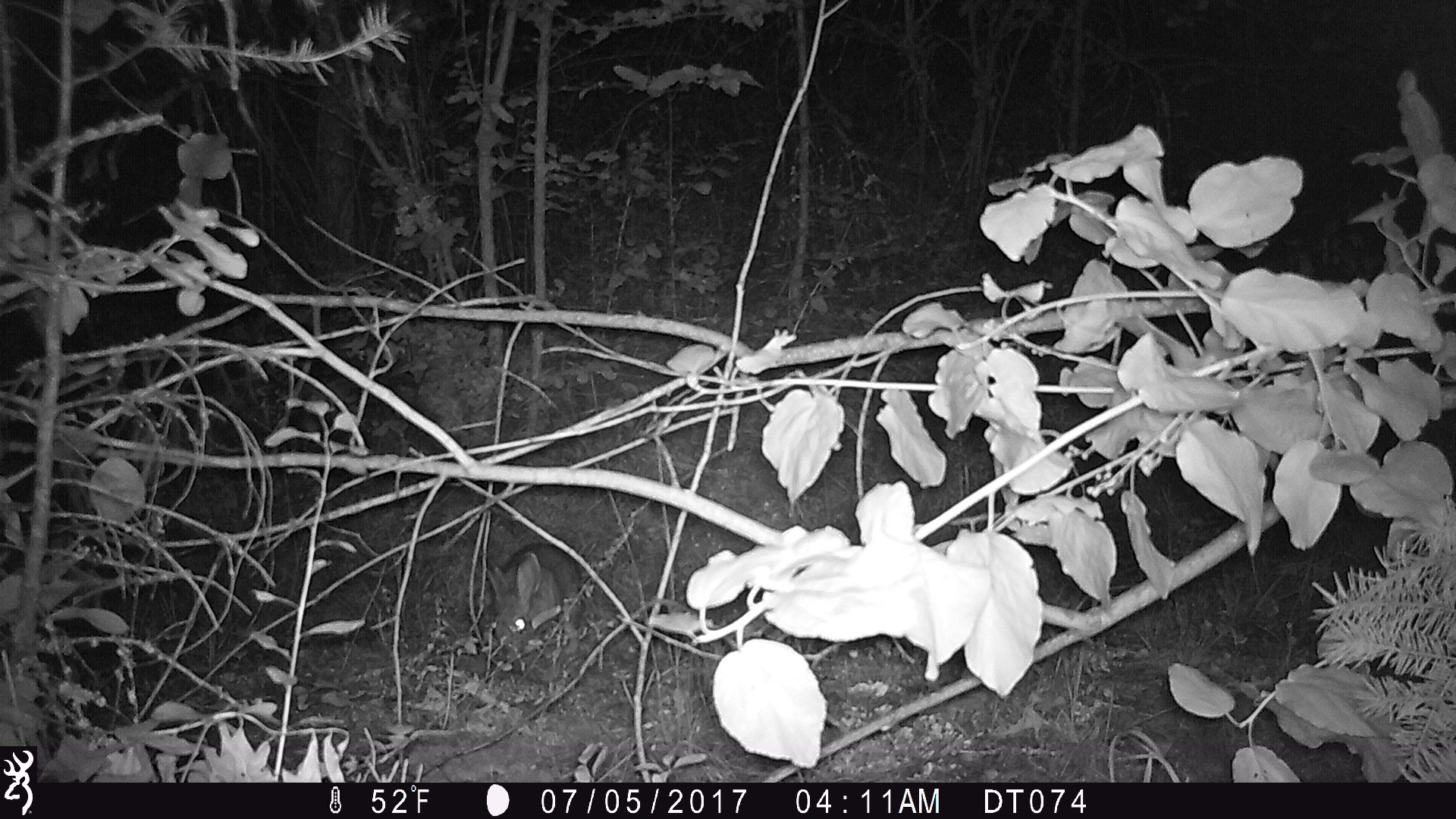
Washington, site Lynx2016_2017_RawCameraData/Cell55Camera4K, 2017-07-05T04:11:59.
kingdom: Animalia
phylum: Chordata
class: Mammalia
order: Lagomorpha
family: Leporidae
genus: Lepus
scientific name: Lepus americanus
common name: snowshoe hare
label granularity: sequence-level